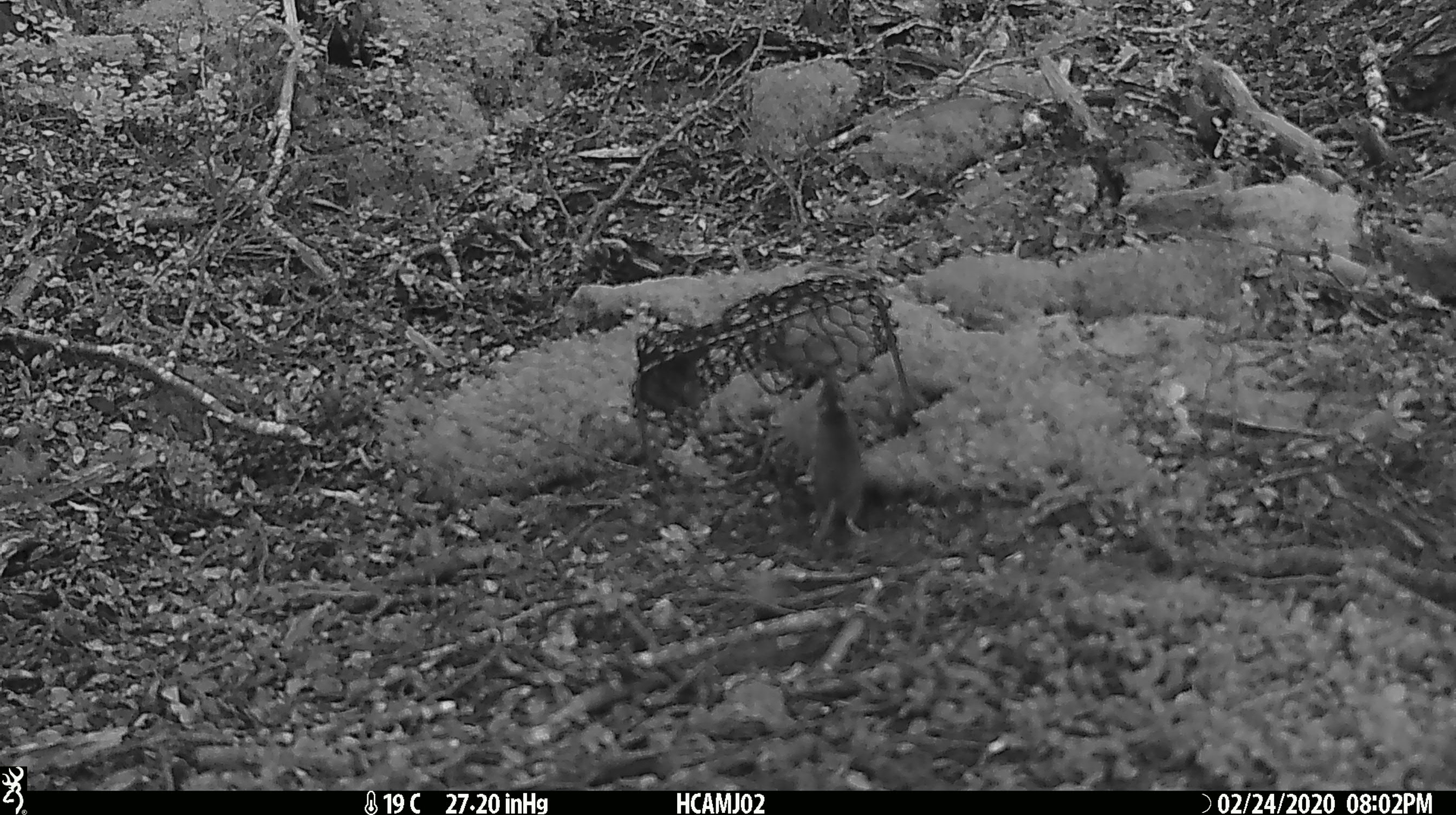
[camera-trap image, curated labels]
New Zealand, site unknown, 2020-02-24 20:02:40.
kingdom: Animalia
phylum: Chordata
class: Mammalia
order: Rodentia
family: Muridae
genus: Mus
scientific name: Mus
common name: mouse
Mouse (Mus).